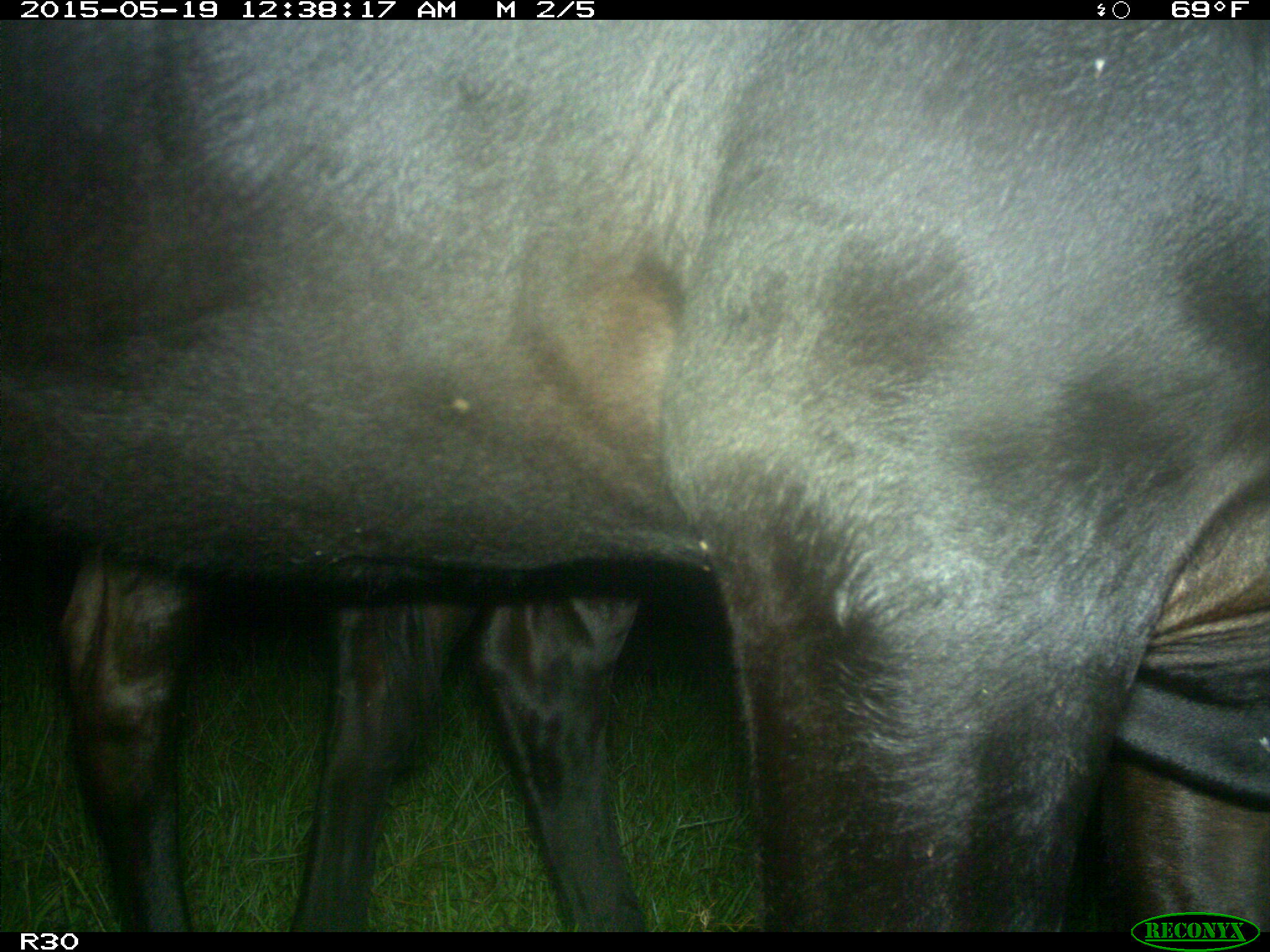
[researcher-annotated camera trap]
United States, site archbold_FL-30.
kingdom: Animalia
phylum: Chordata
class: Mammalia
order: Artiodactyla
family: Bovidae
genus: Bos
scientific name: Bos taurus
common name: domestic cow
Bos taurus (domestic cow).